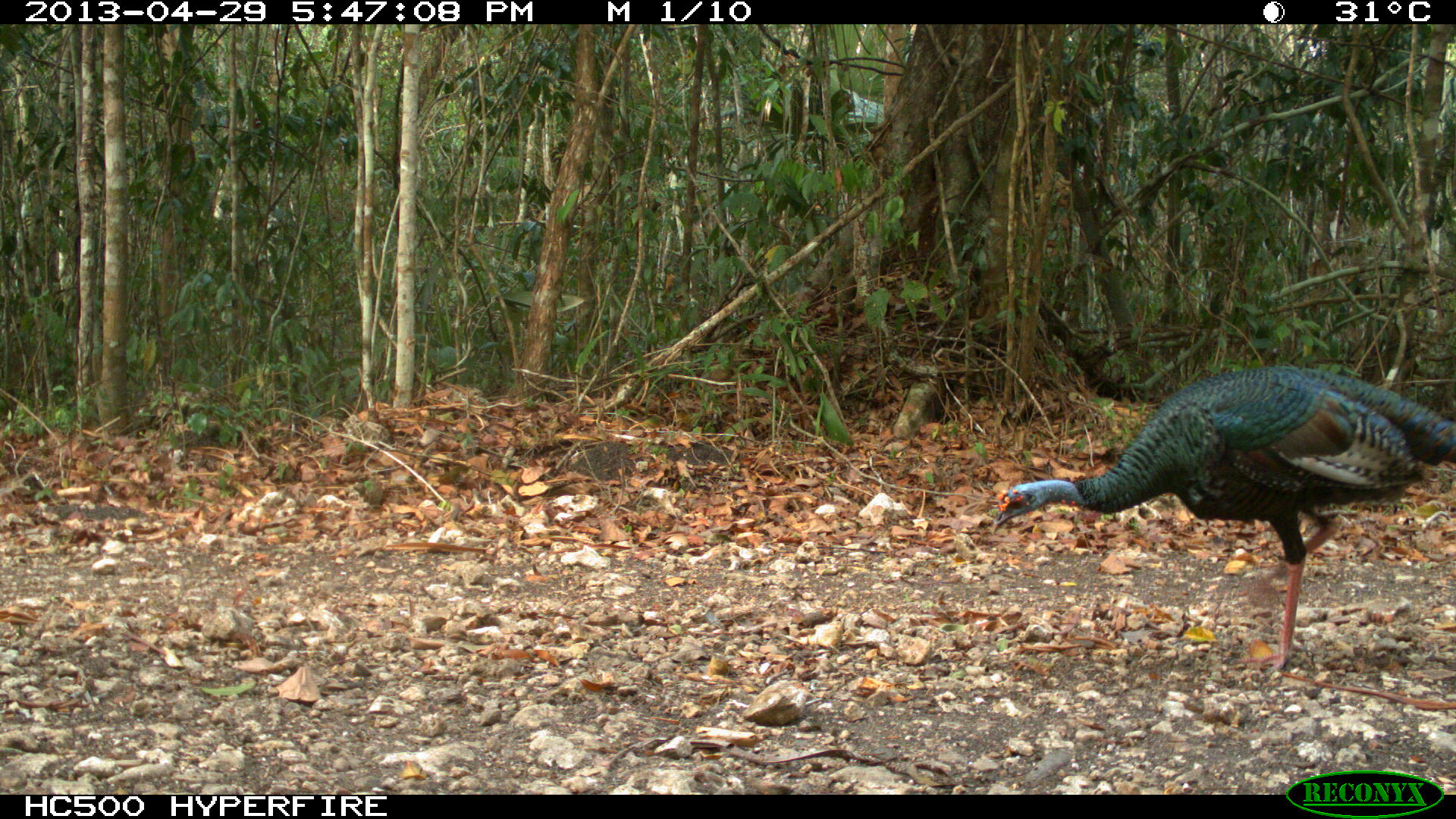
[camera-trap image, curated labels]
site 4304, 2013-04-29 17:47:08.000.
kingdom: Animalia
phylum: Chordata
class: Aves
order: Galliformes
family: Phasianidae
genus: Meleagris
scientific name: Meleagris ocellata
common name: ocellated turkey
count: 1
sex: male